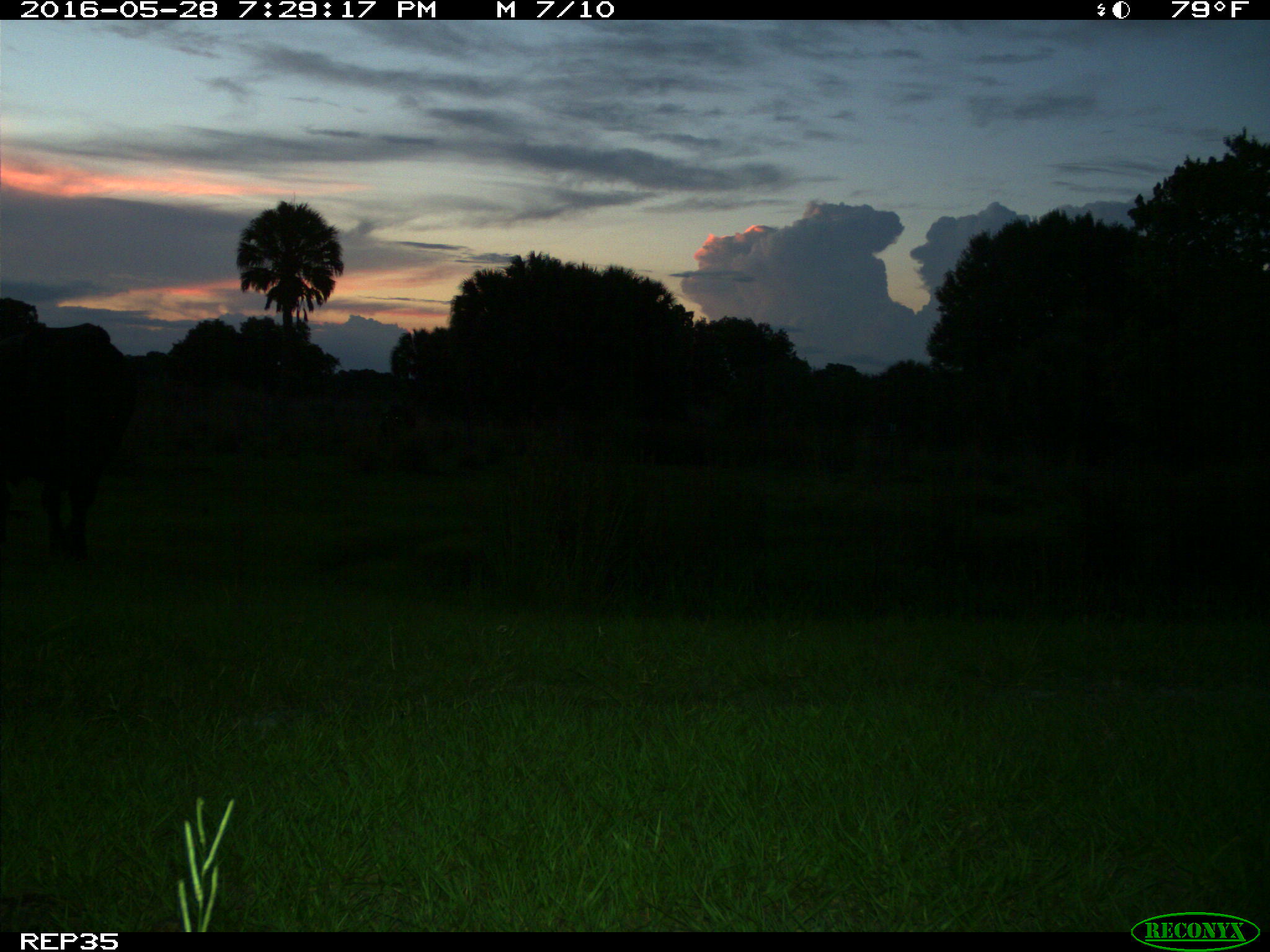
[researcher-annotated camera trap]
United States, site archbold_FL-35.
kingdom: Animalia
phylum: Chordata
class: Mammalia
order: Artiodactyla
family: Bovidae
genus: Bos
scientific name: Bos taurus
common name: domestic cow